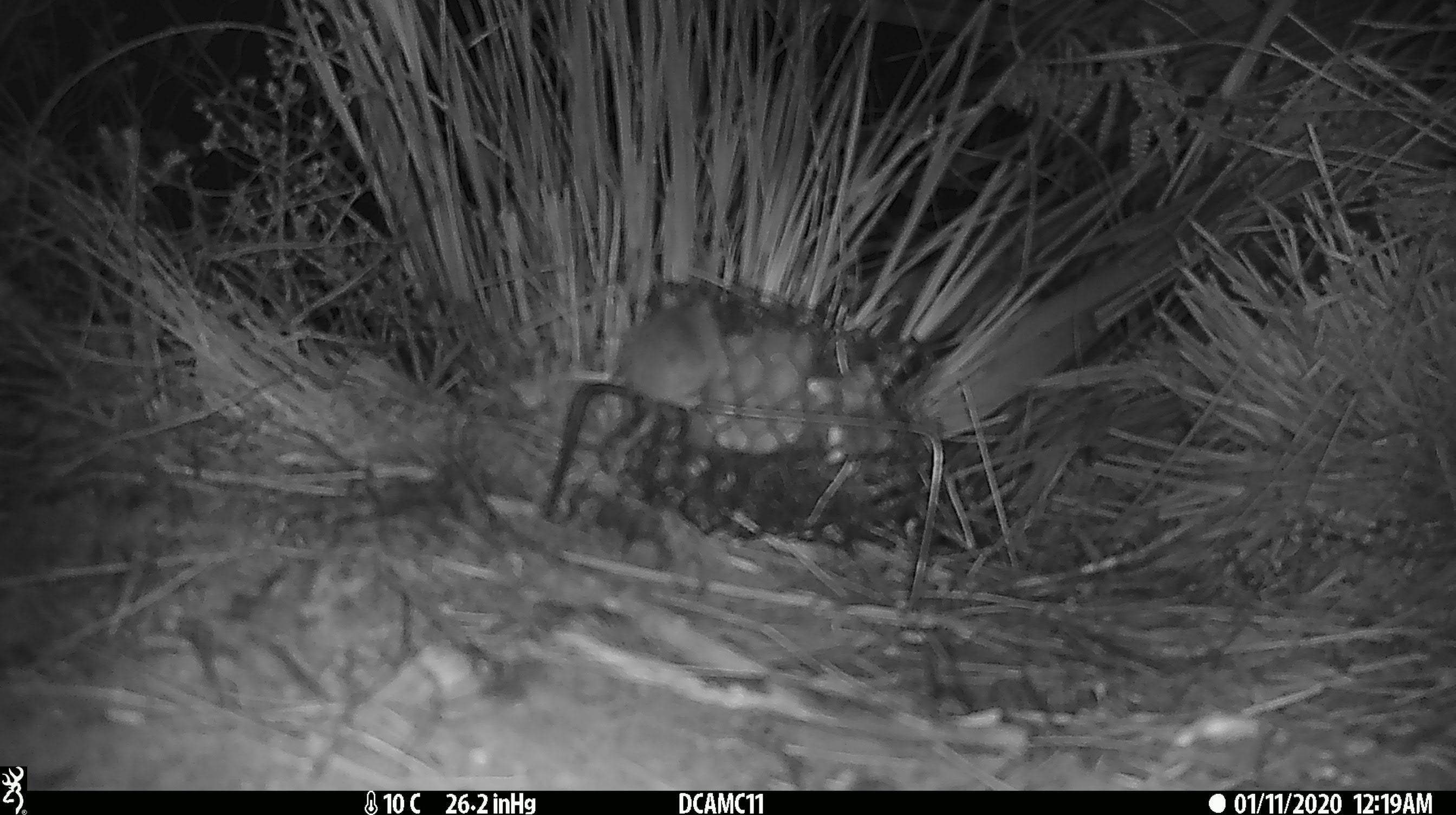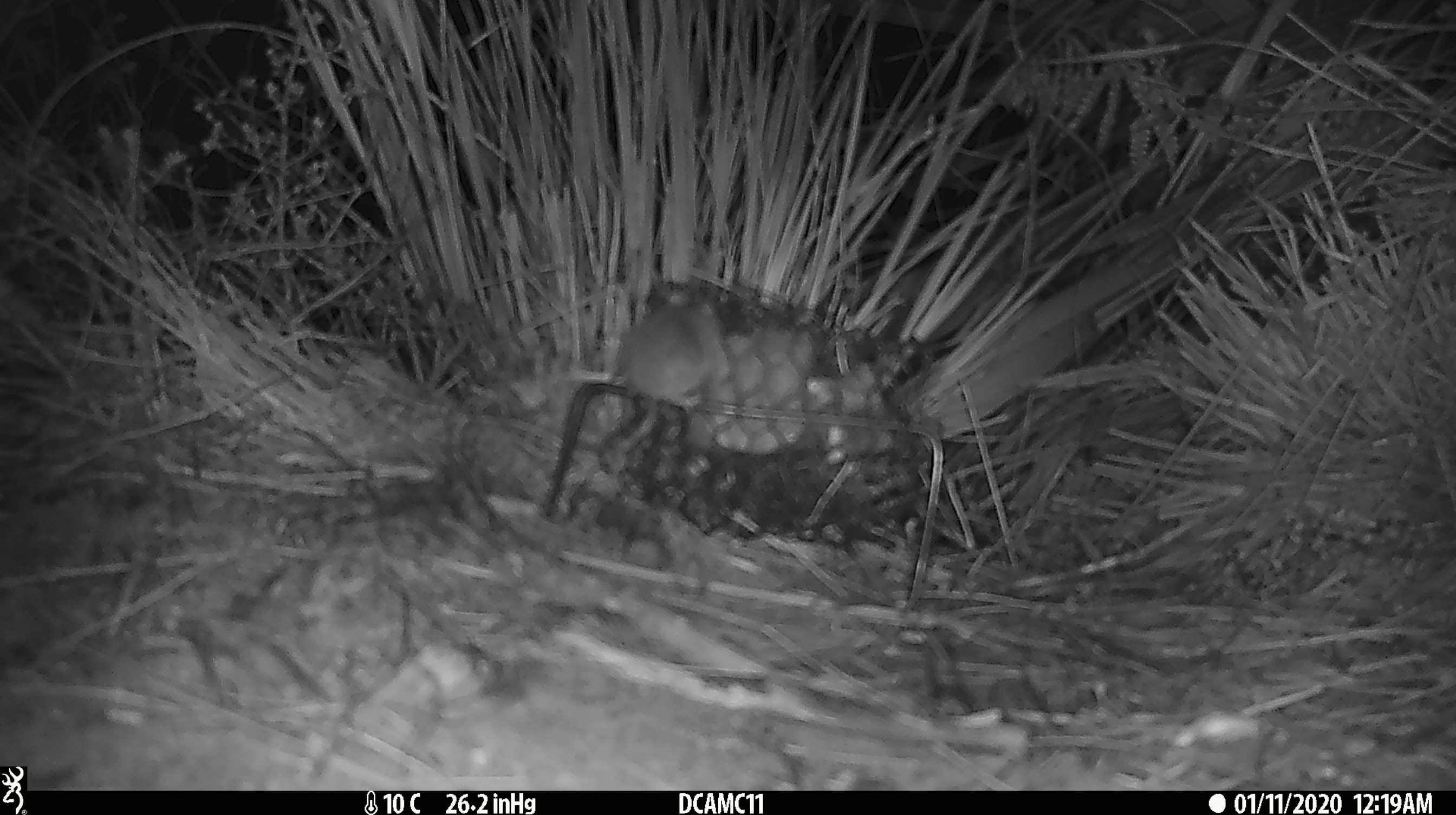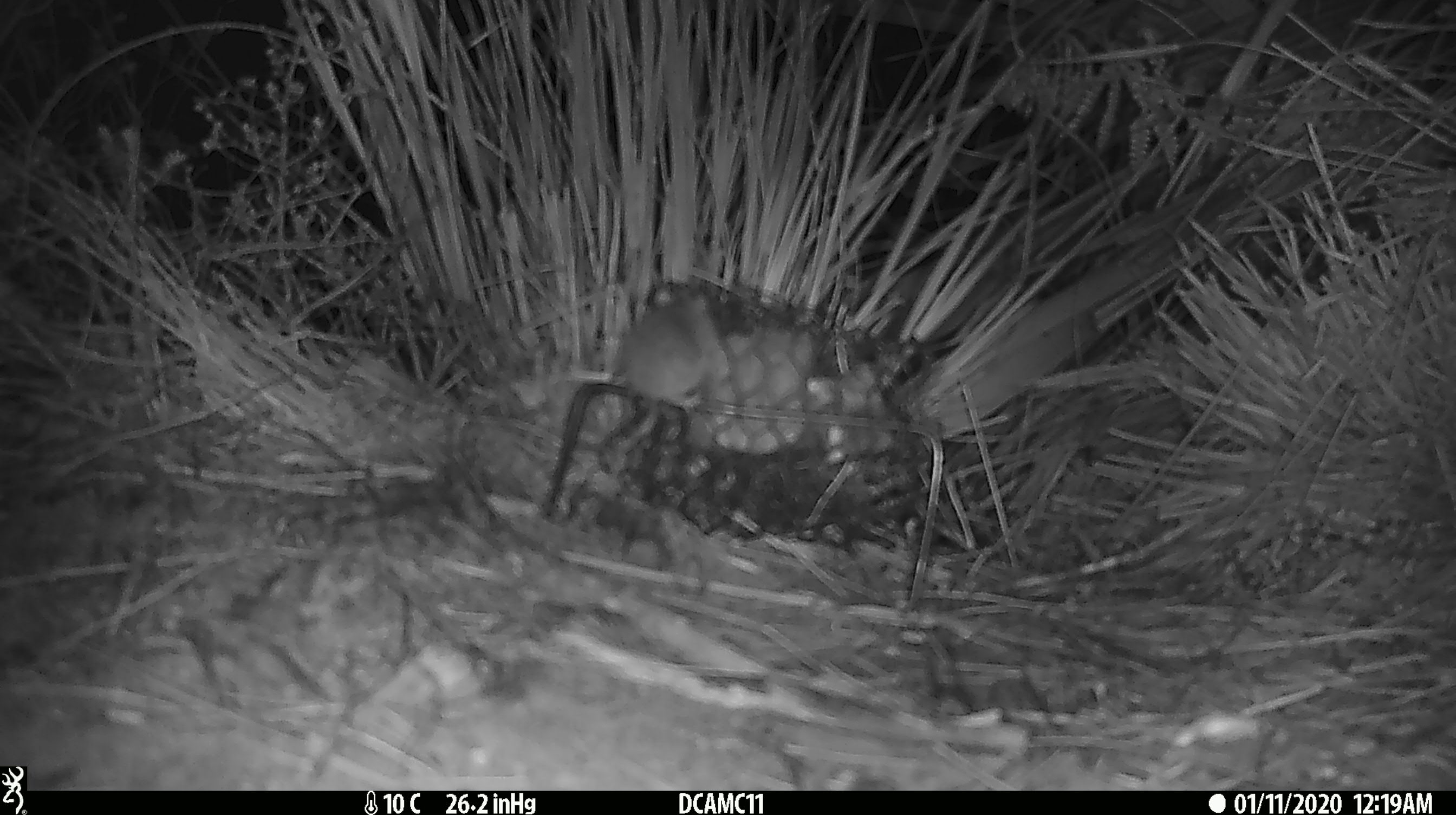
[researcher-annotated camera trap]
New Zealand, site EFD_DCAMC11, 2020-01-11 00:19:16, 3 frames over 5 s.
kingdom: Animalia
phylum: Chordata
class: Mammalia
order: Rodentia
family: Muridae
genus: Mus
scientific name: Mus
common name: mouse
Mouse (Mus).